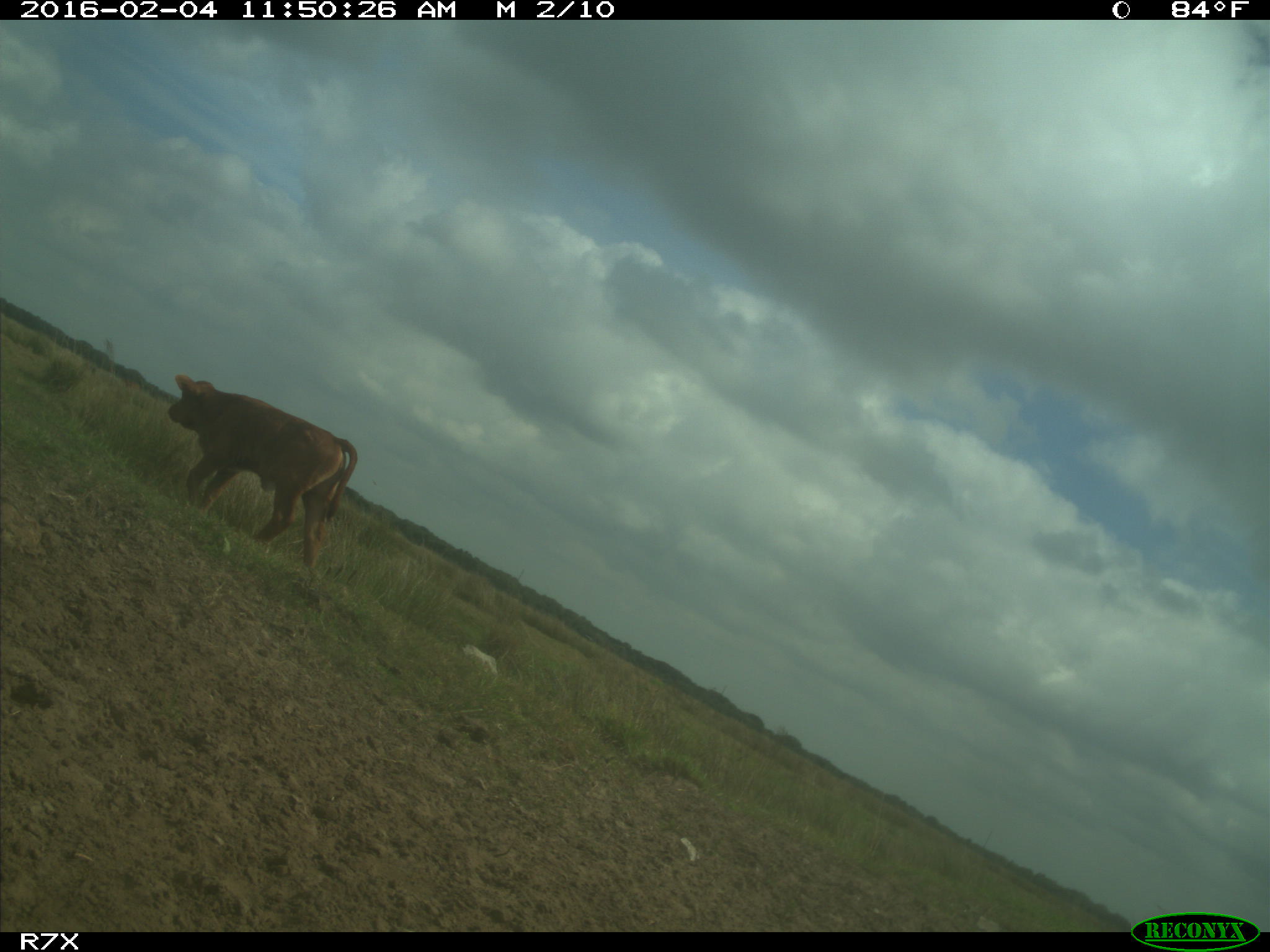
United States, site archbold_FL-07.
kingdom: Animalia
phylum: Chordata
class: Mammalia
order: Artiodactyla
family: Bovidae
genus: Bos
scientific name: Bos taurus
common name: domestic cow